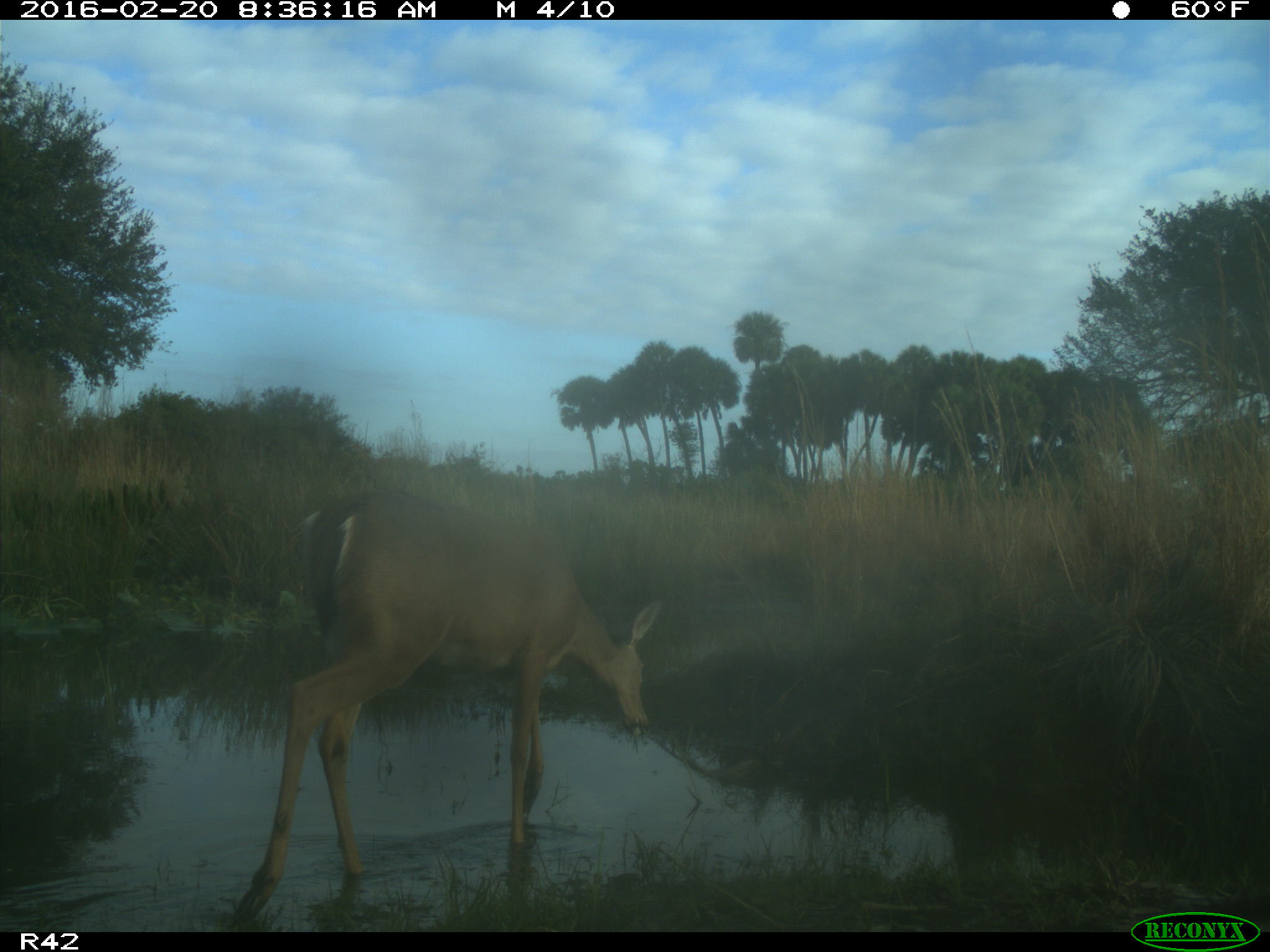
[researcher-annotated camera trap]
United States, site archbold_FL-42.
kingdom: Animalia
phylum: Chordata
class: Mammalia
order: Artiodactyla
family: Cervidae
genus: Odocoileus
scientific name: Odocoileus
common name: deer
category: unidentified deer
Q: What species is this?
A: Unidentified deer (deer) (Odocoileus).